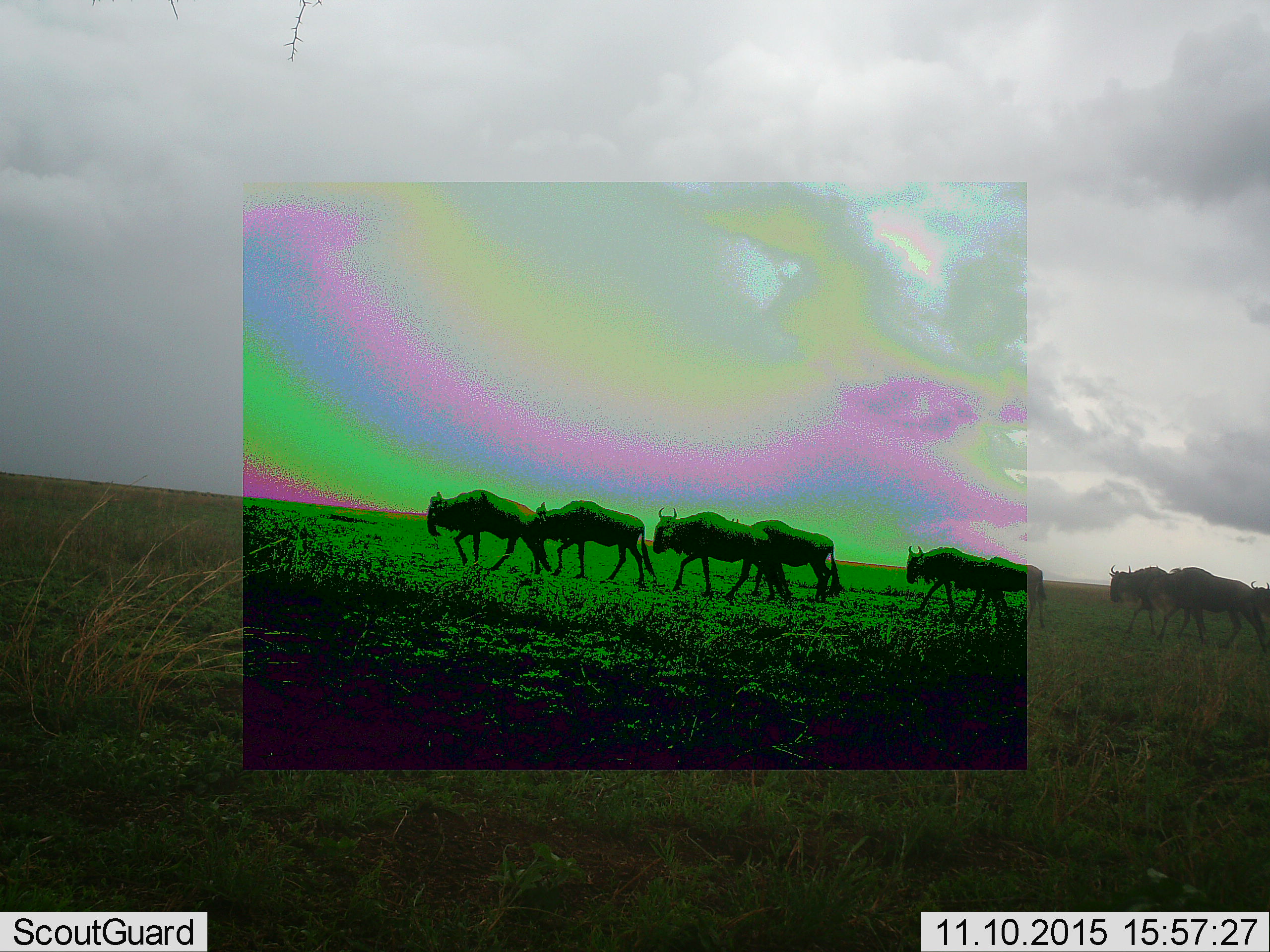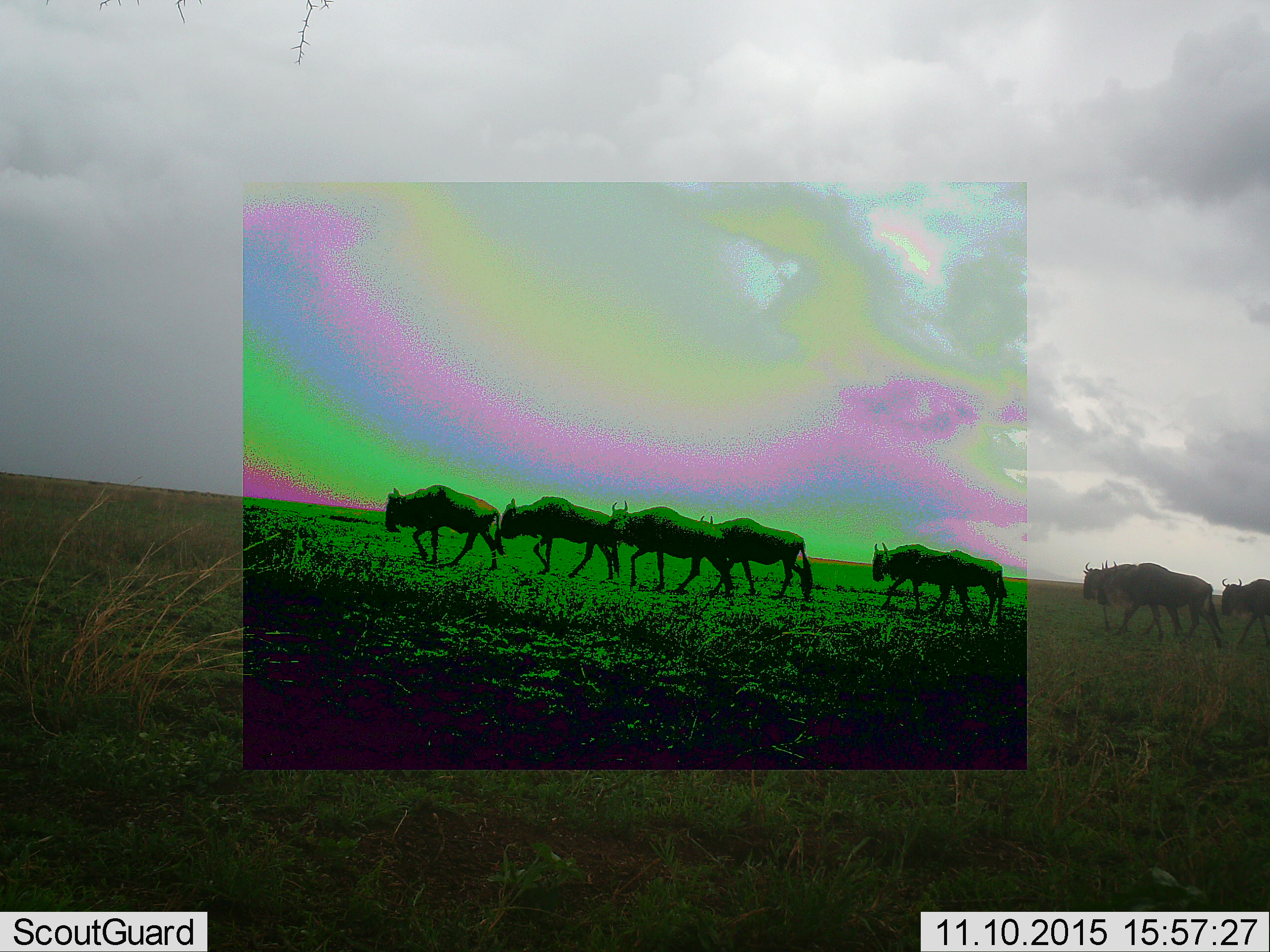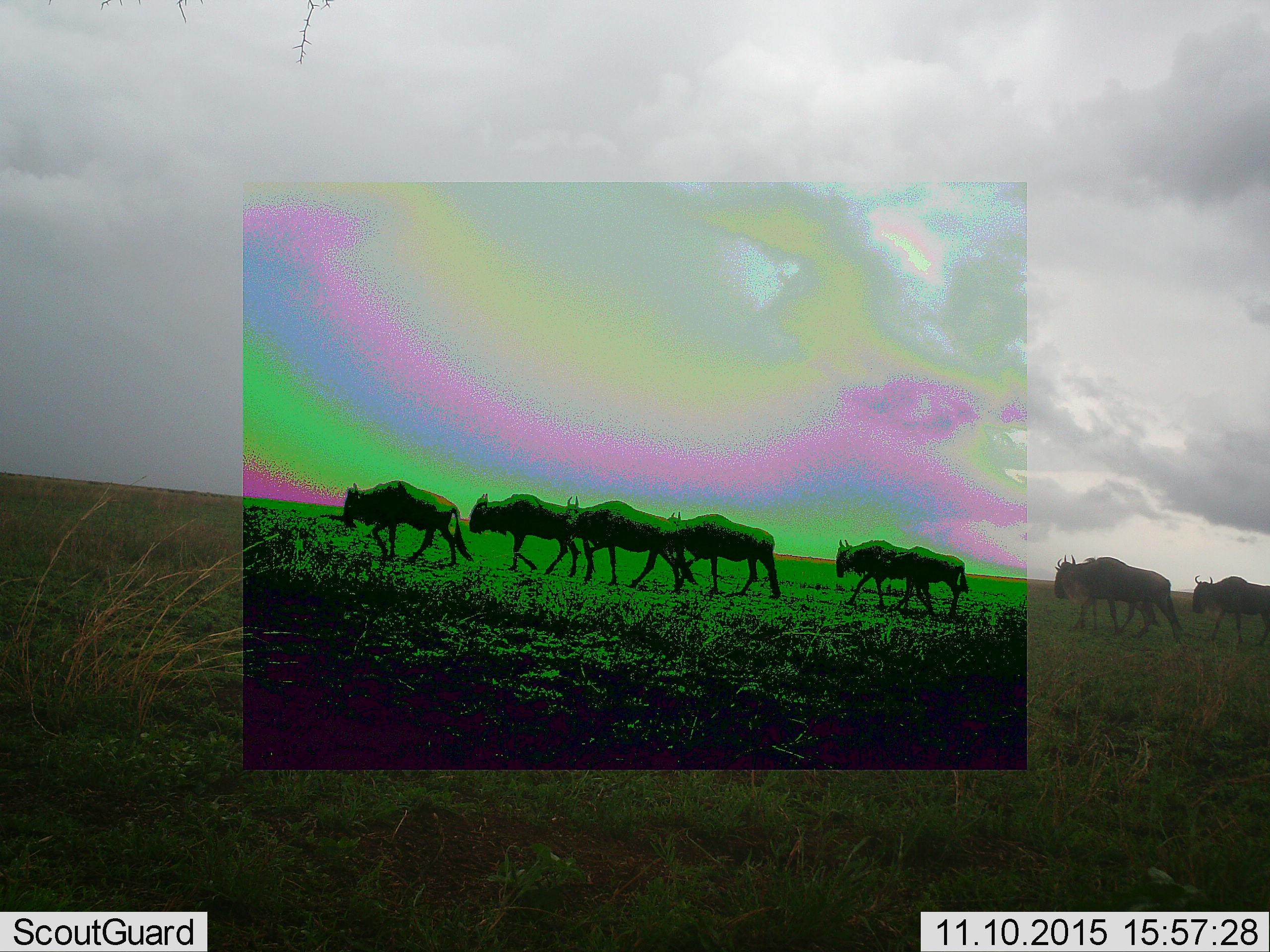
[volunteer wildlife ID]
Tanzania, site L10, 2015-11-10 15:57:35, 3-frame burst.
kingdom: Animalia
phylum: Chordata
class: Mammalia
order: Artiodactyla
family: Bovidae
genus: Connochaetes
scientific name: Connochaetes taurinus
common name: blue wildebeest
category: wildebeest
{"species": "wildebeest (blue wildebeest) (Connochaetes taurinus)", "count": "9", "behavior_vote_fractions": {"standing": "33%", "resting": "0%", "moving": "89%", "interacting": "0%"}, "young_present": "11%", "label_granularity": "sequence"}